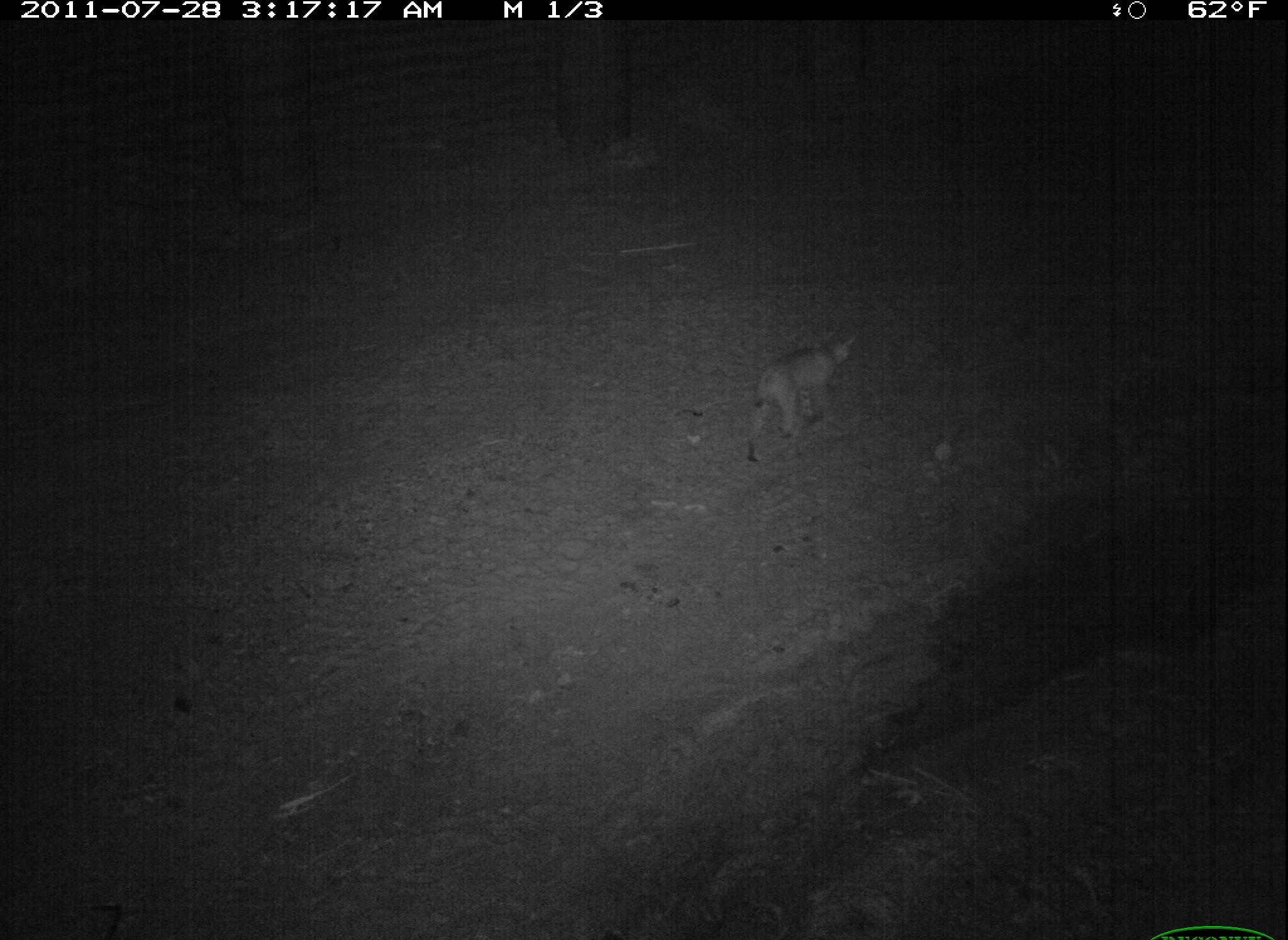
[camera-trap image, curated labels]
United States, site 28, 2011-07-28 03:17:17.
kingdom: Animalia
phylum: Chordata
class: Mammalia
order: Carnivora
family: Felidae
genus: Lynx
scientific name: Lynx rufus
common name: bobcat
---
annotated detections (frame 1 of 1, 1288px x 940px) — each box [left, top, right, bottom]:
bobcat: [721, 329, 884, 470]